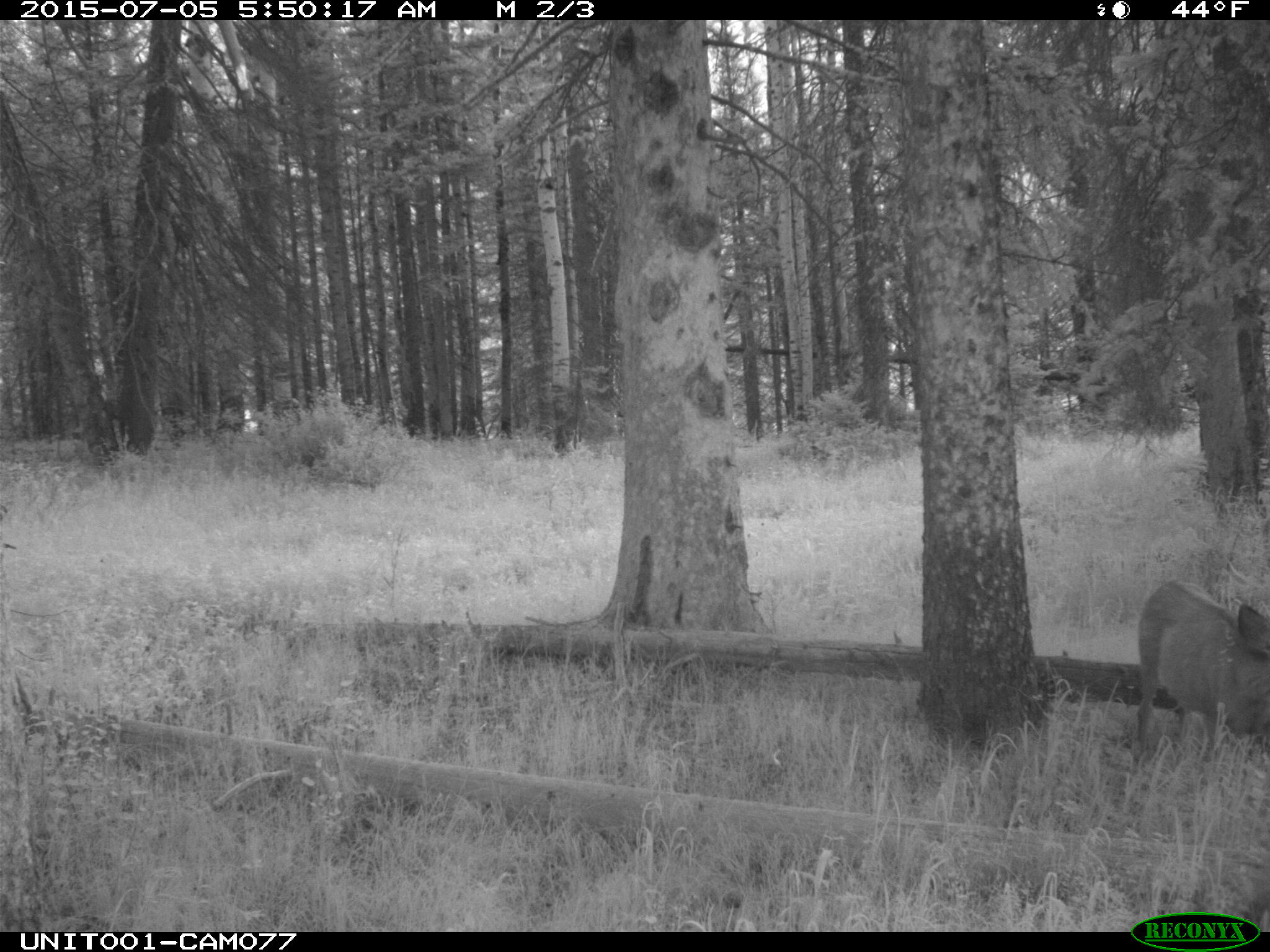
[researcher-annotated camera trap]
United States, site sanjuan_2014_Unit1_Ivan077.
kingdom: Animalia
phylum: Chordata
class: Mammalia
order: Artiodactyla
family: Cervidae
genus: Odocoileus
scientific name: Odocoileus hemionus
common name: mule deer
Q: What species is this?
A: Odocoileus hemionus (mule deer).